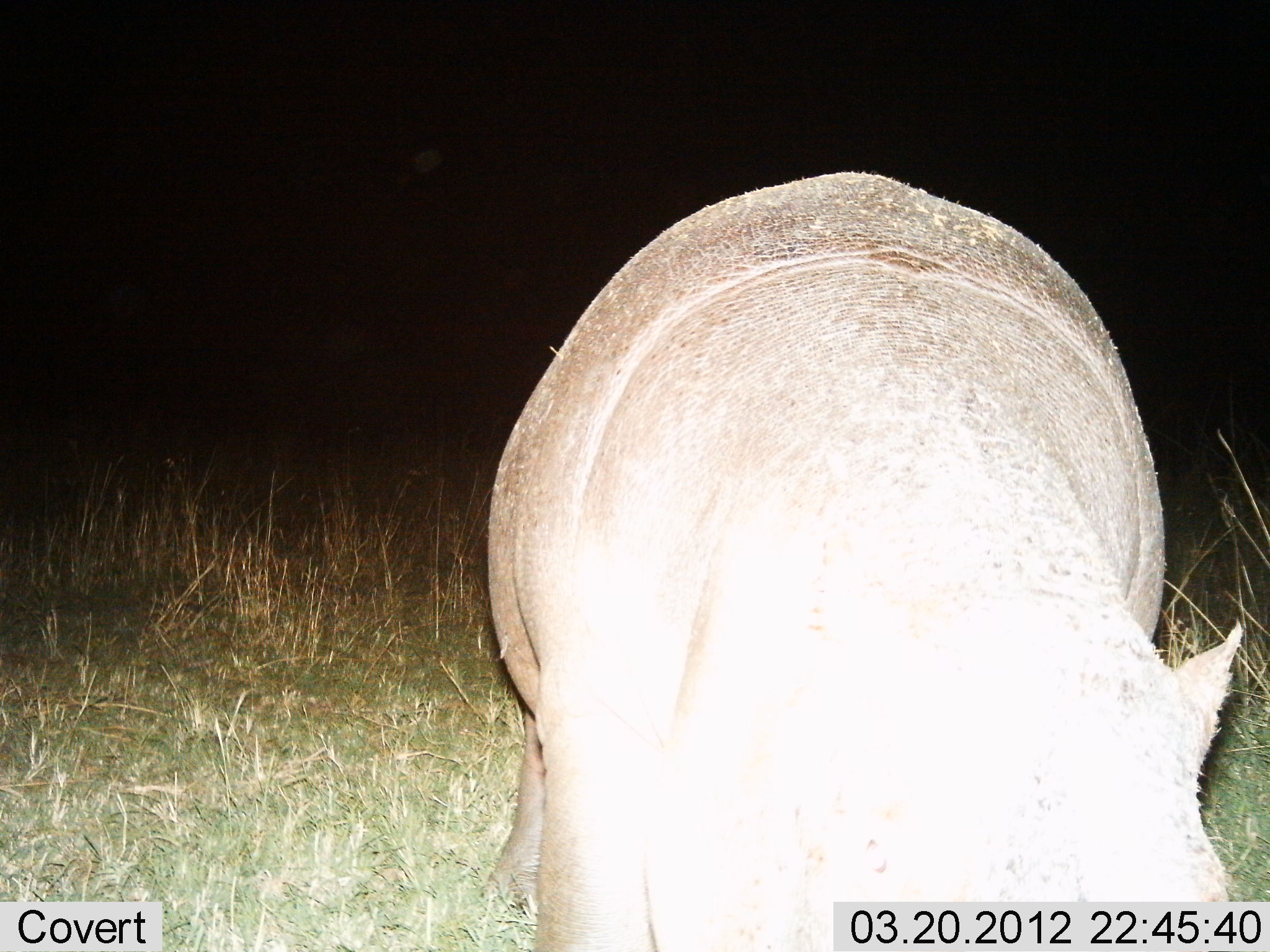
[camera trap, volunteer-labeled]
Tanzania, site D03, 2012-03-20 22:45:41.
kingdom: Animalia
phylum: Chordata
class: Mammalia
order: Artiodactyla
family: Hippopotamidae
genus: Hippopotamus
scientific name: Hippopotamus amphibius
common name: hippopotamus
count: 1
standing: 71%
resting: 0%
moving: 21%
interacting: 0%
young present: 0%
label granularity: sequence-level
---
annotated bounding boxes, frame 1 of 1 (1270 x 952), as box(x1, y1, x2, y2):
animal: box(481, 169, 1244, 952)